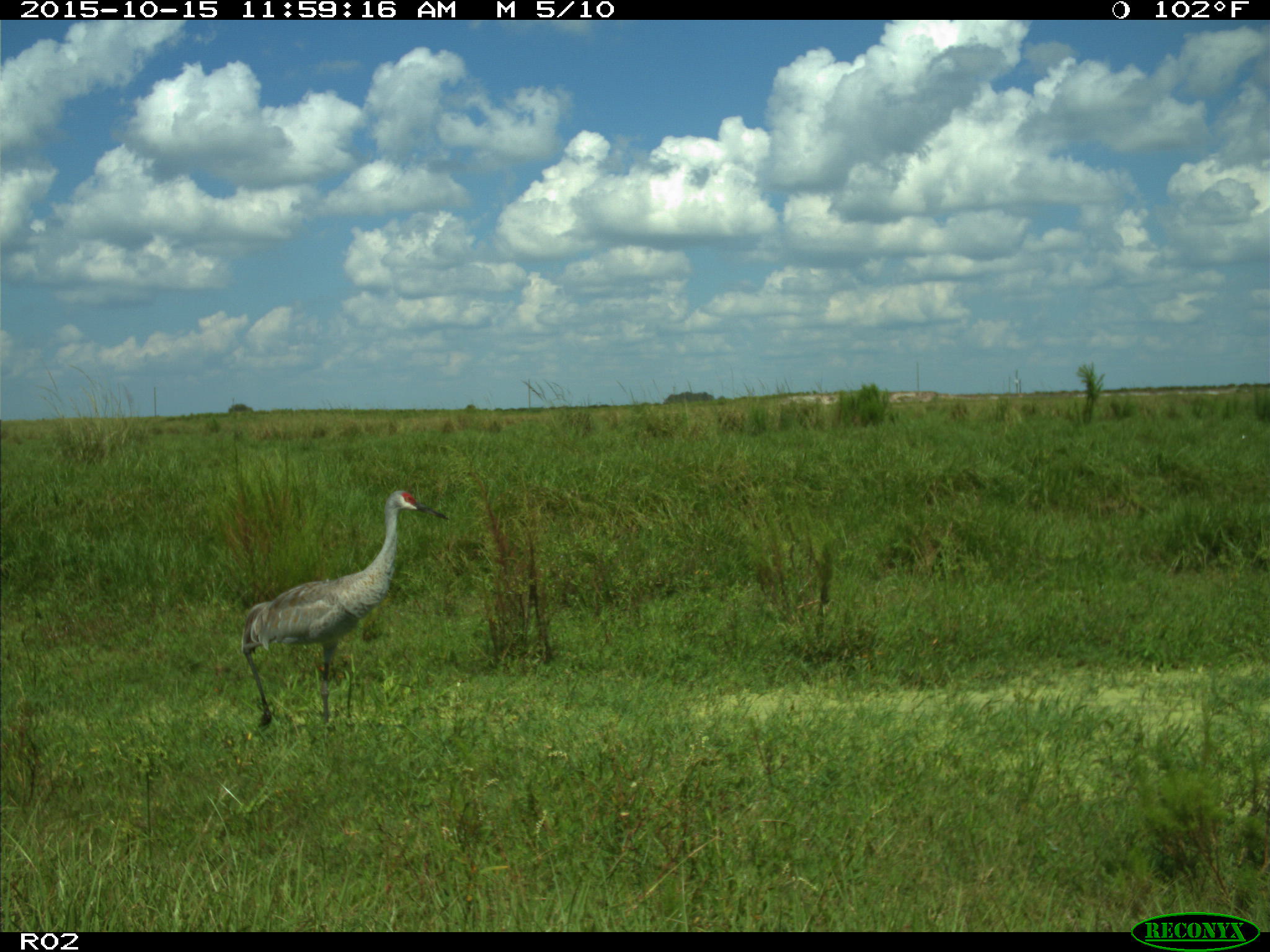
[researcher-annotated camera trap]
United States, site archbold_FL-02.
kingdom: Animalia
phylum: Chordata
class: Aves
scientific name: Aves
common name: birds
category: unidentified bird